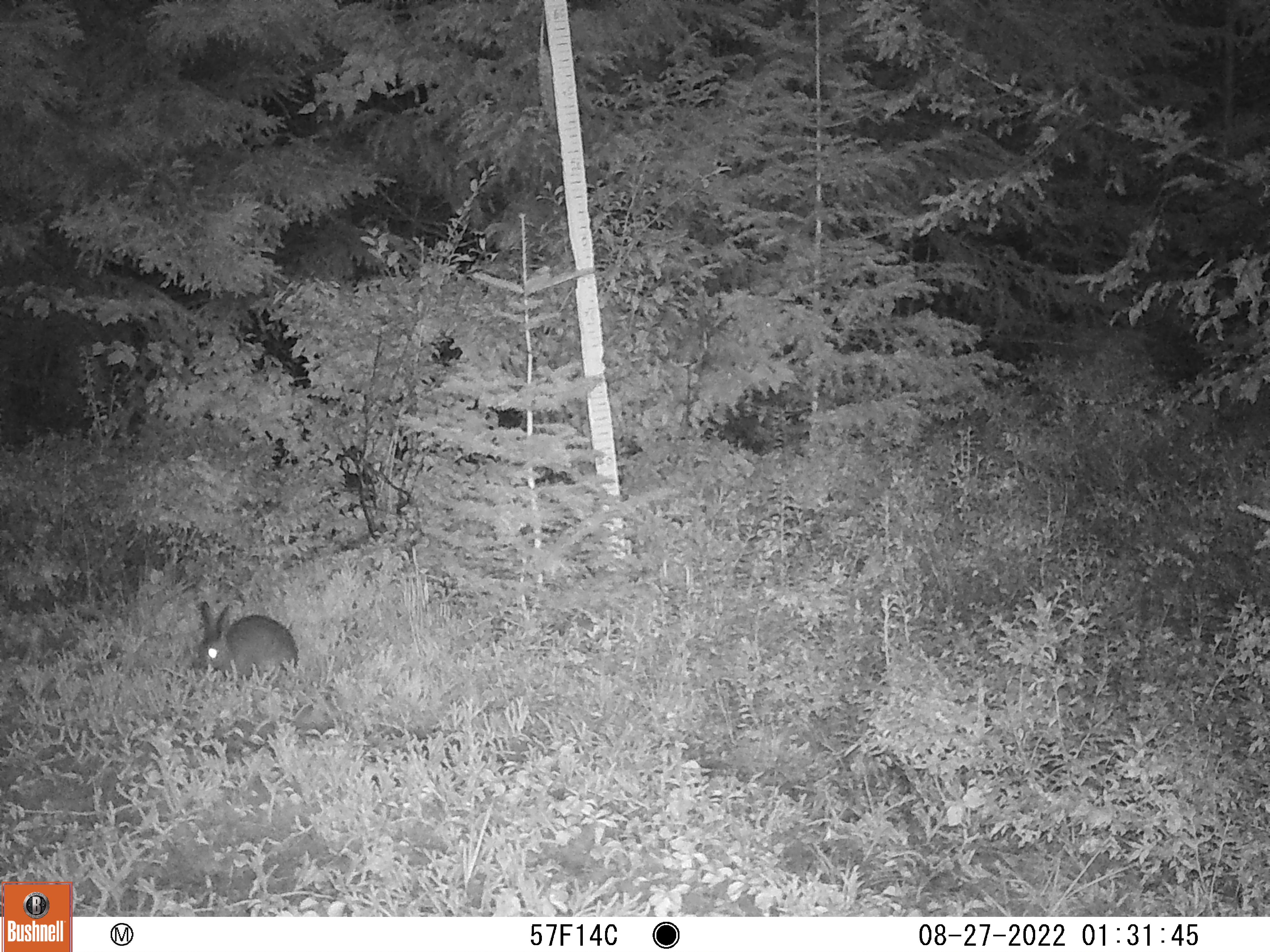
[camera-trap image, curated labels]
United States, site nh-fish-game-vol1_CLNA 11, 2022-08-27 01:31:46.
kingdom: Animalia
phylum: Chordata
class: Mammalia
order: Lagomorpha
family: Leporidae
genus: Lepus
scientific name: Lepus americanus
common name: snowshoe hare